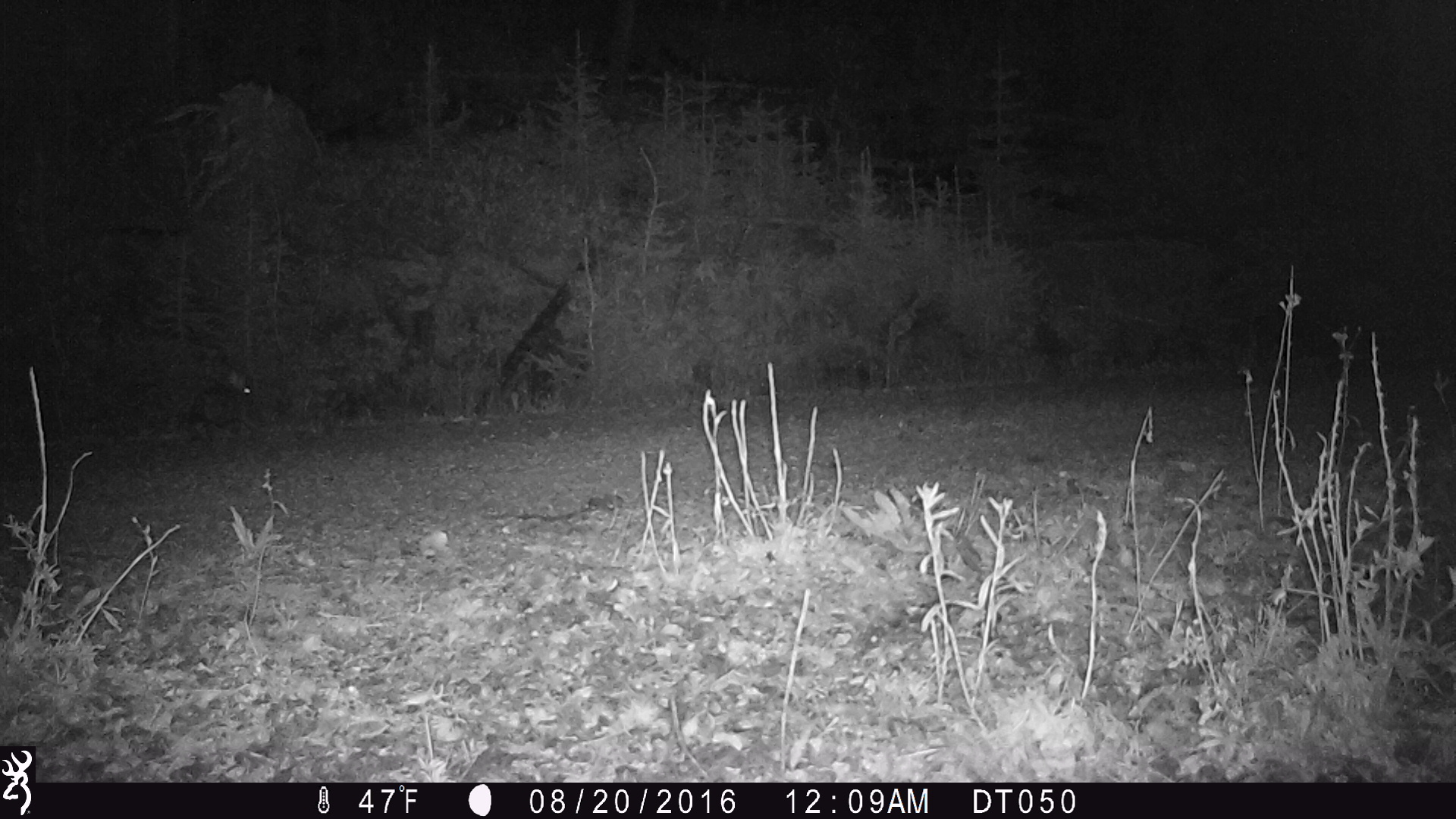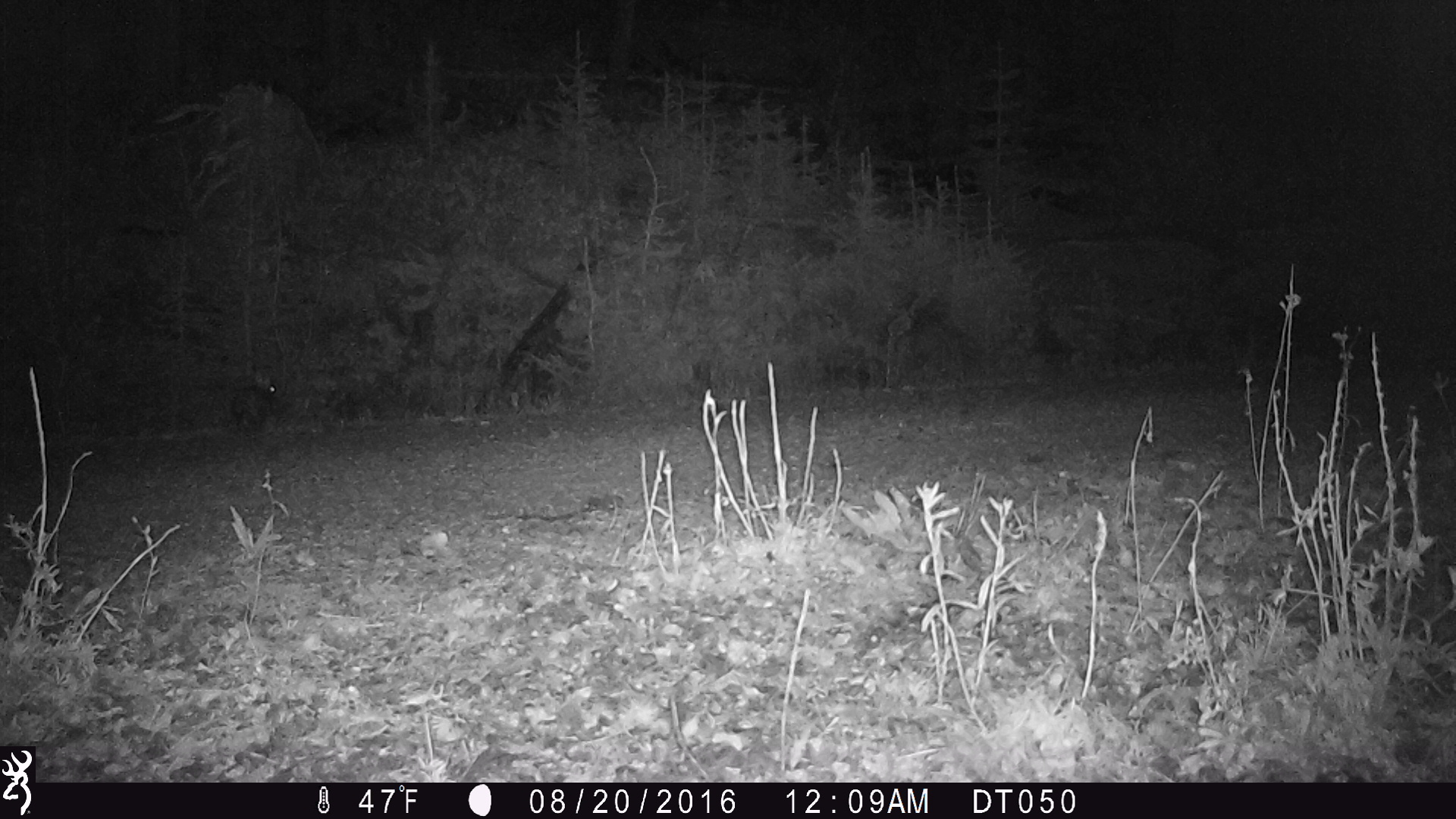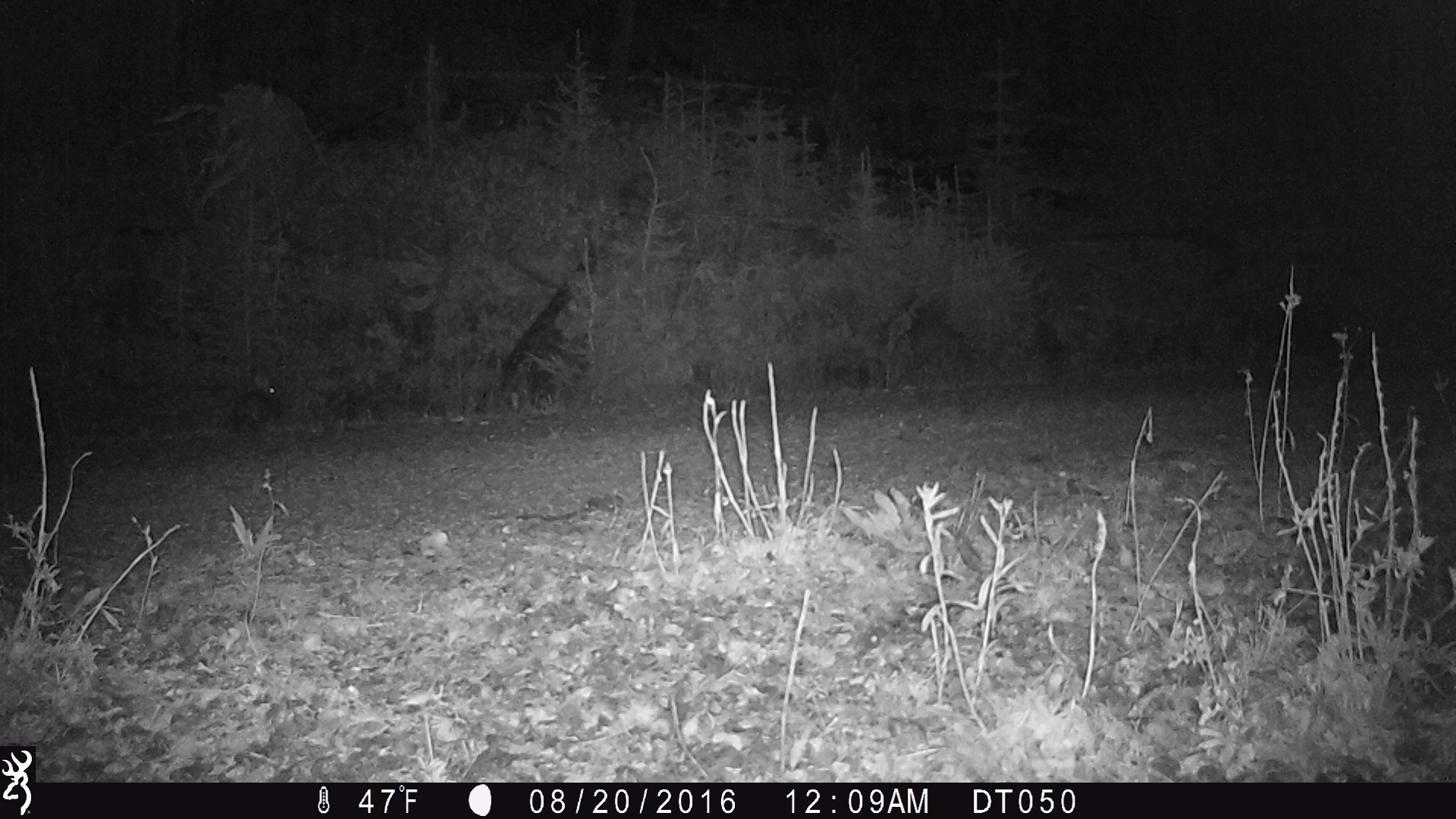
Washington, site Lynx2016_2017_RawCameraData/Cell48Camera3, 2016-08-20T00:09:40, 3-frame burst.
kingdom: Animalia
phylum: Chordata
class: Mammalia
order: Lagomorpha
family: Leporidae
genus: Lepus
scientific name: Lepus americanus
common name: snowshoe hare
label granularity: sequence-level